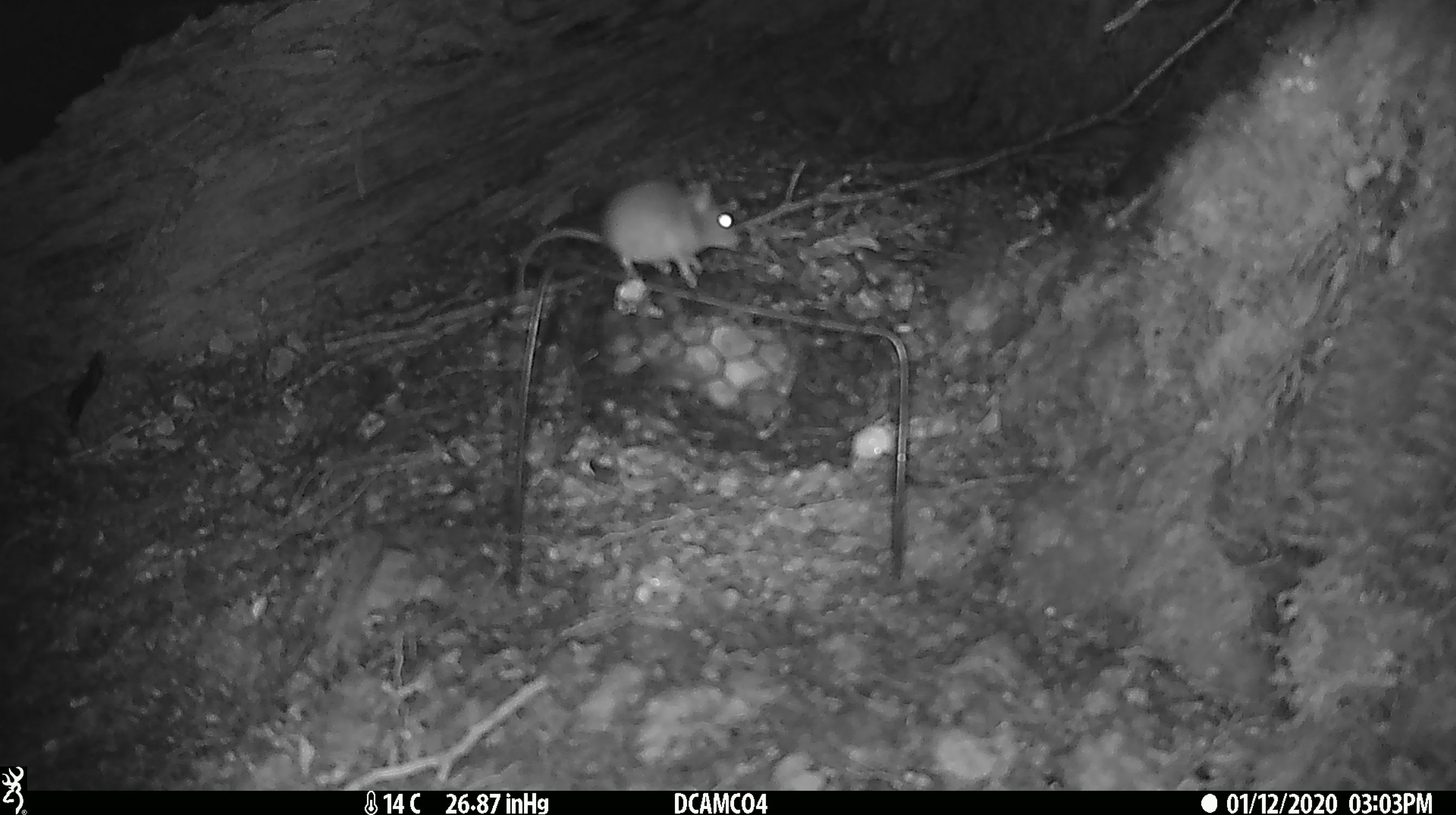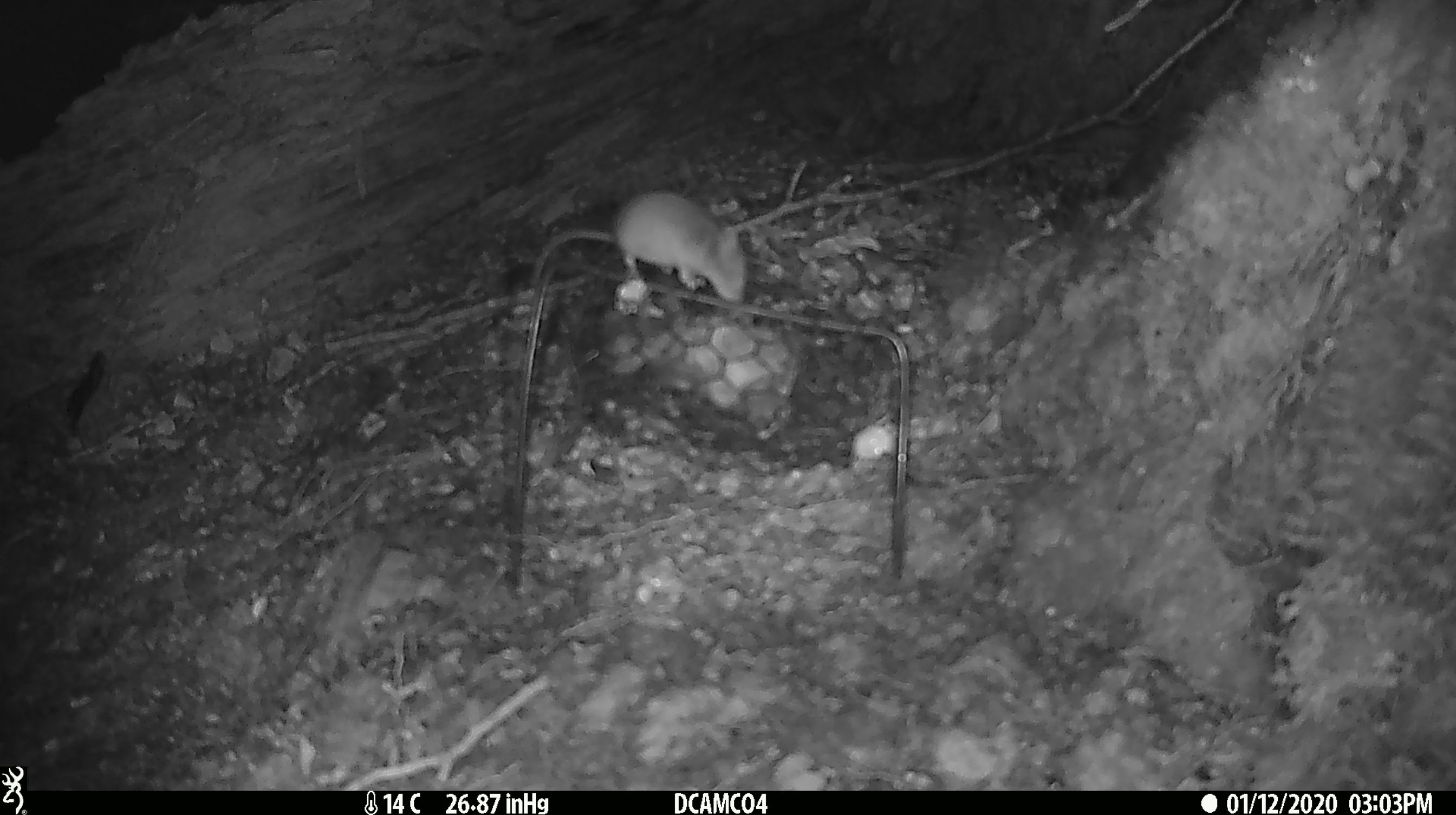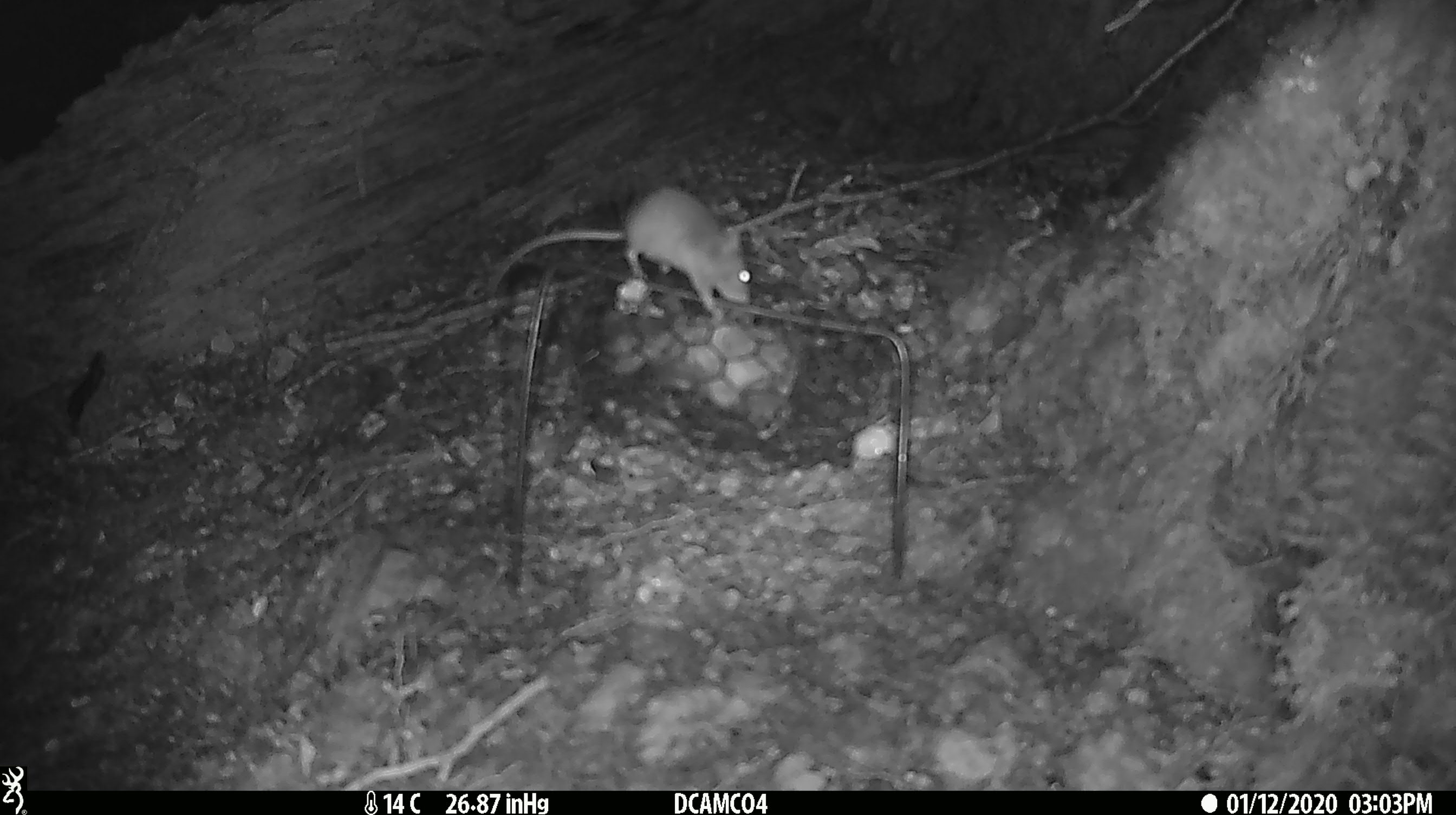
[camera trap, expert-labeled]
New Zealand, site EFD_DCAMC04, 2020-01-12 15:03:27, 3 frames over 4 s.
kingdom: Animalia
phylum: Chordata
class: Mammalia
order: Rodentia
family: Muridae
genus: Mus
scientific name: Mus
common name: mouse